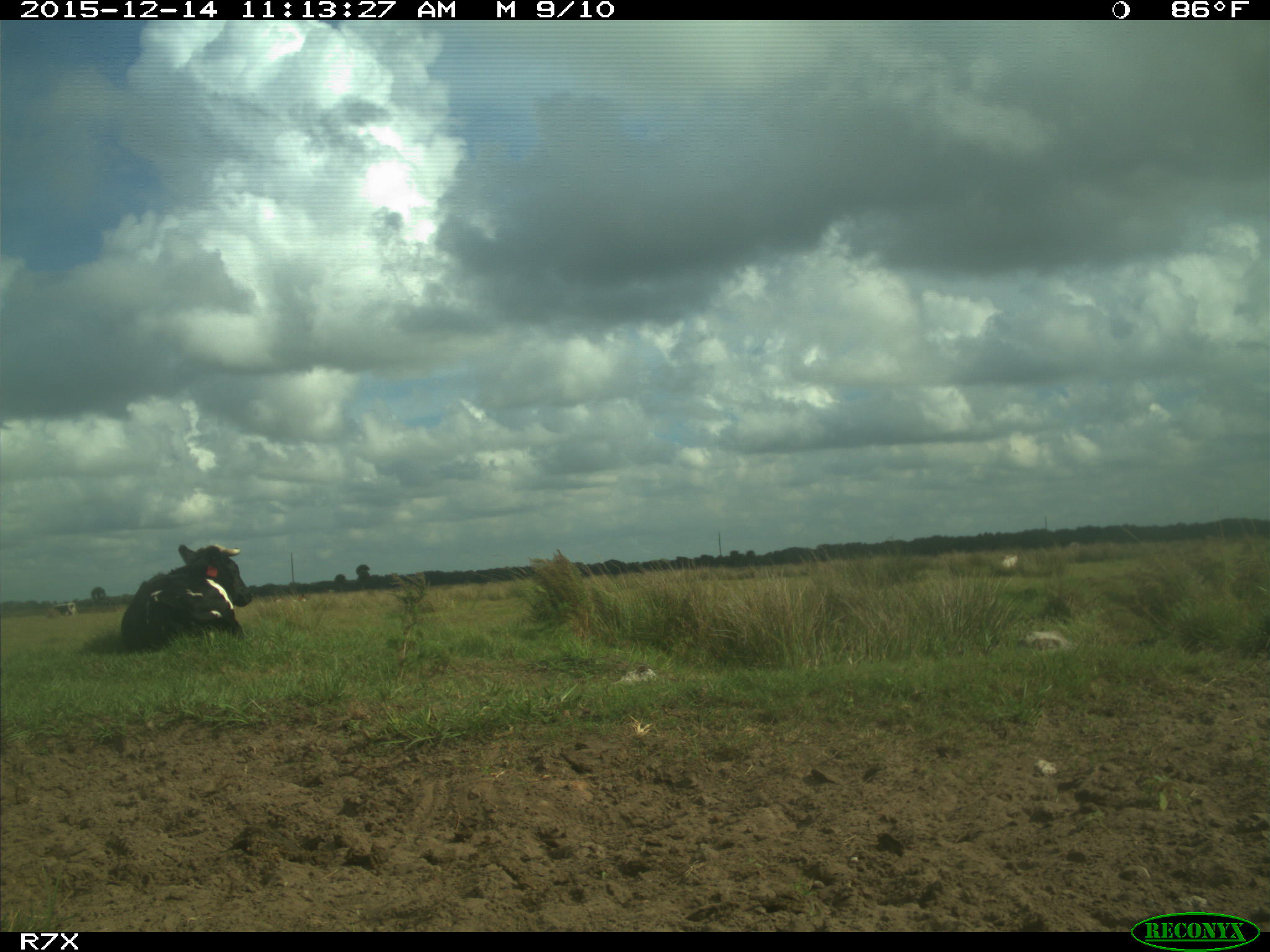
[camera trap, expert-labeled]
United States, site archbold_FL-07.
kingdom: Animalia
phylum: Chordata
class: Mammalia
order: Artiodactyla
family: Bovidae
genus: Bos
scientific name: Bos taurus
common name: domestic cow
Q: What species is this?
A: Bos taurus (domestic cow).